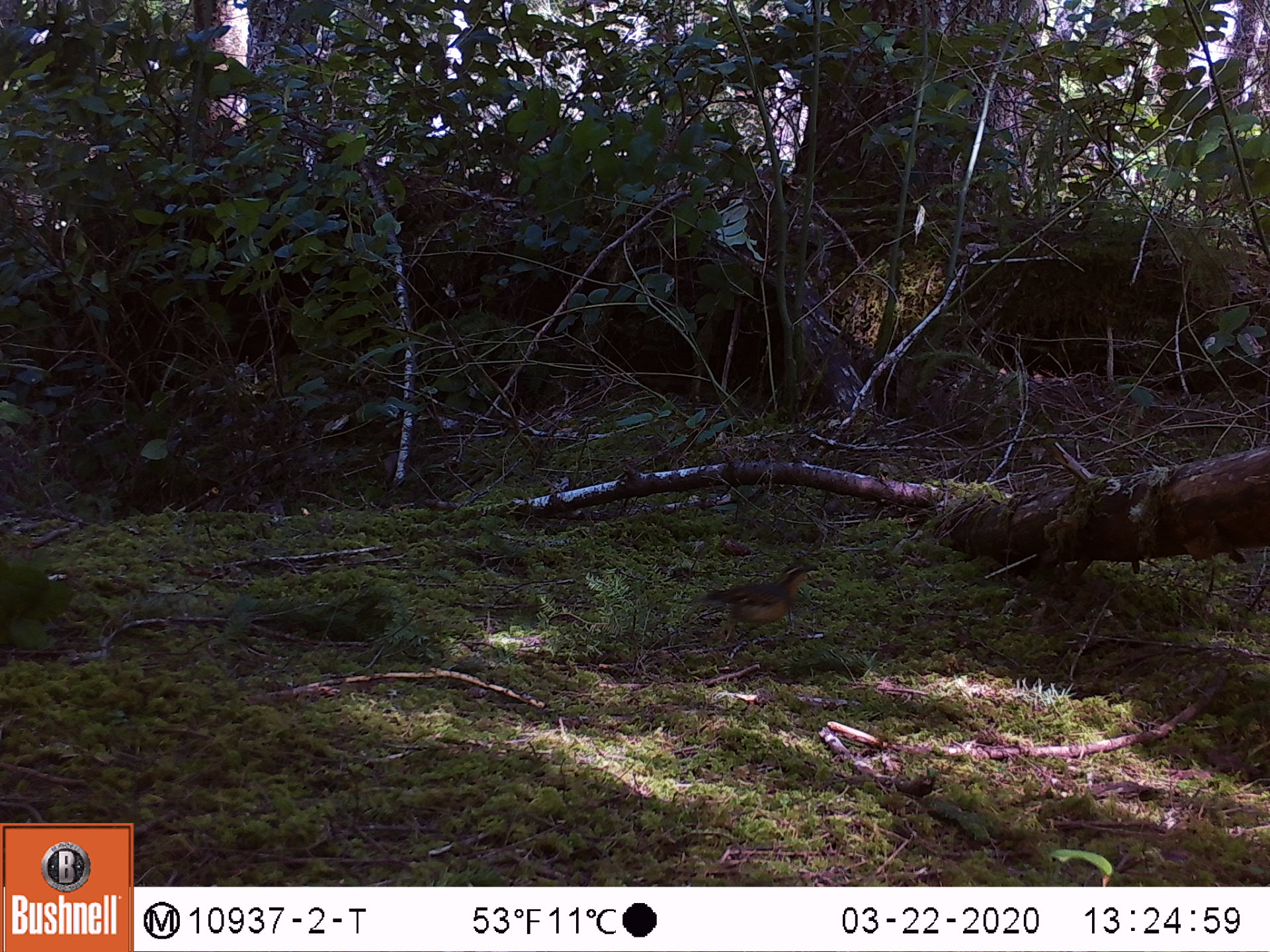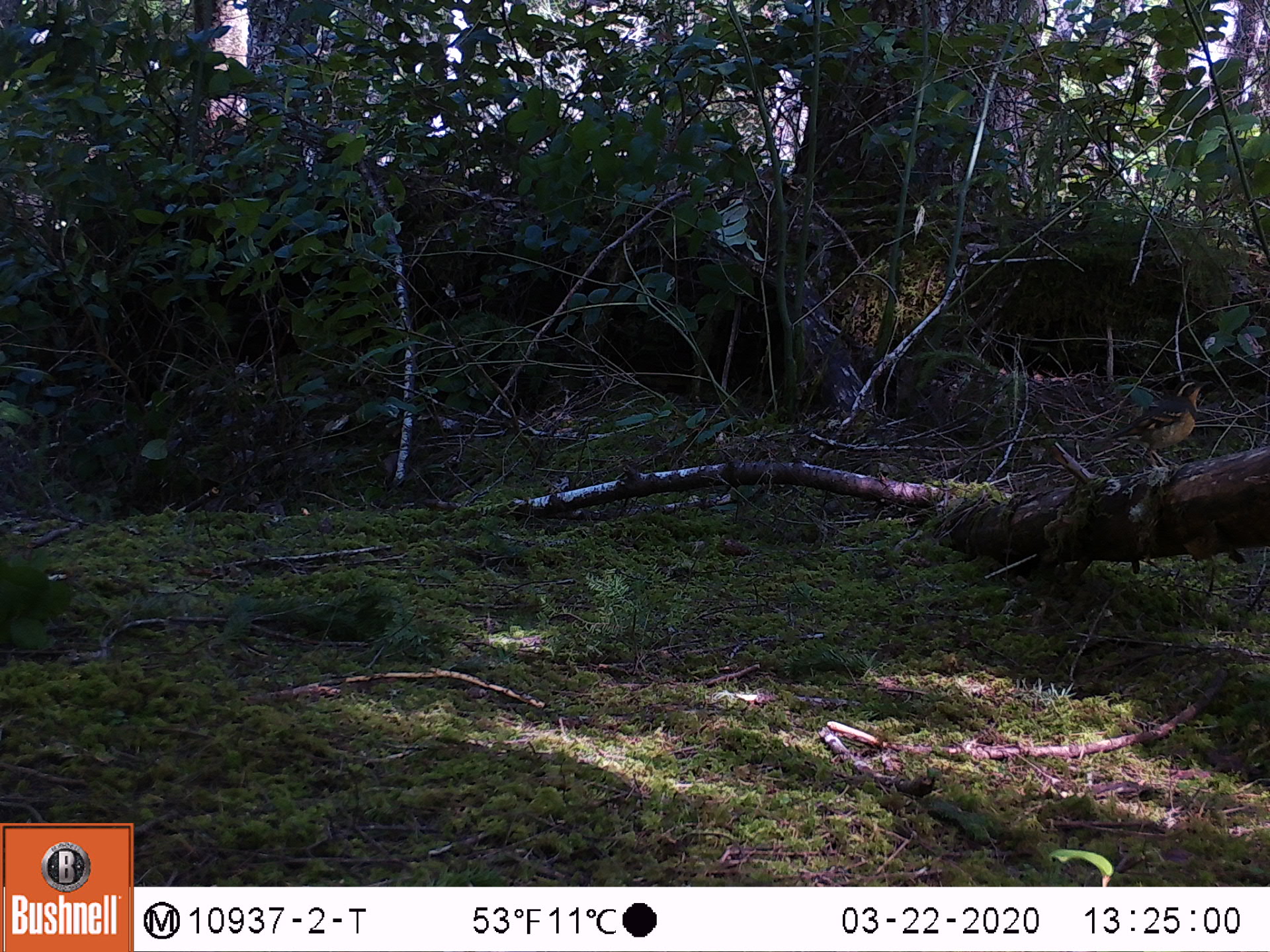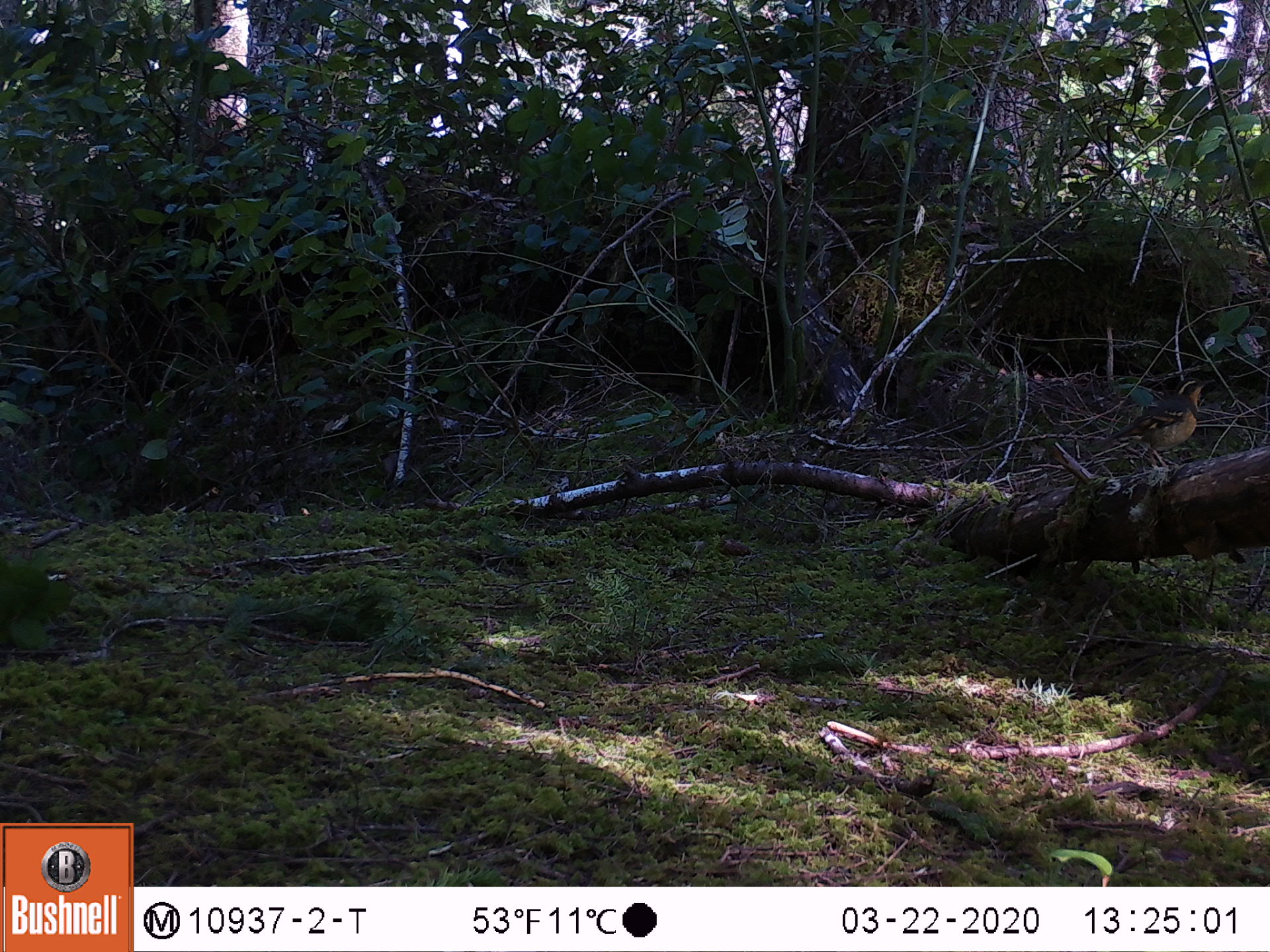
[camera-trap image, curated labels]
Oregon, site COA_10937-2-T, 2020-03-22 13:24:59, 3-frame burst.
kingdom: Animalia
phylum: Chordata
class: Aves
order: Passeriformes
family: Turdidae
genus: Ixoreus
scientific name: Ixoreus naevius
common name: varied thrush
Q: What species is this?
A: Varied thrush (Ixoreus naevius).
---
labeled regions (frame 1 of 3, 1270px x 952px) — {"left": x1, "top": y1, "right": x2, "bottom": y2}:
varied thrush: {"left": 693, "top": 563, "right": 815, "bottom": 645}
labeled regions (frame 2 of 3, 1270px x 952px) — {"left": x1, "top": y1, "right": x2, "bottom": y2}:
varied thrush: {"left": 1090, "top": 375, "right": 1219, "bottom": 464}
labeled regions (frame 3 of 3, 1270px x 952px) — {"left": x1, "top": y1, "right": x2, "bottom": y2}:
varied thrush: {"left": 1101, "top": 374, "right": 1218, "bottom": 461}